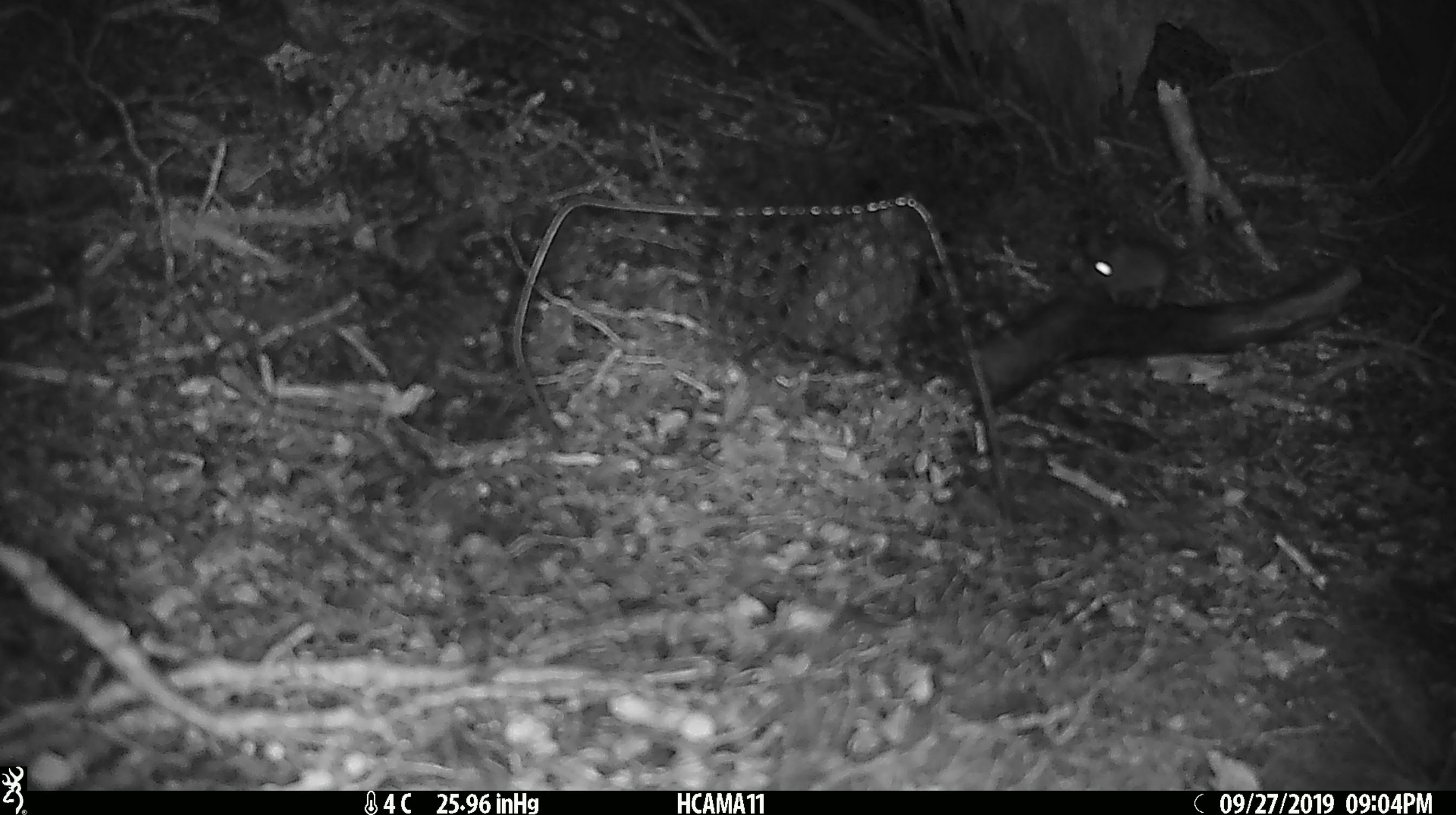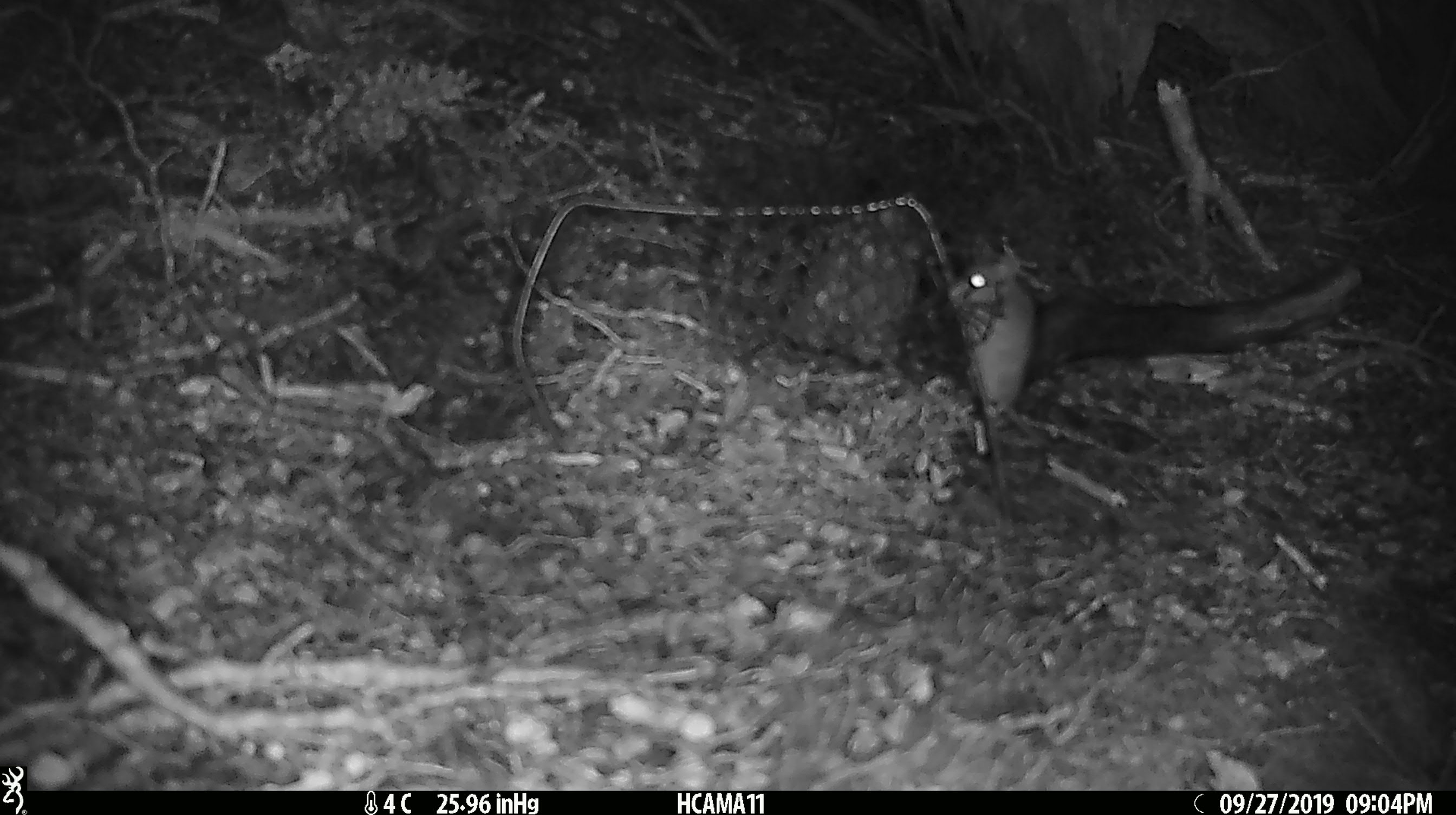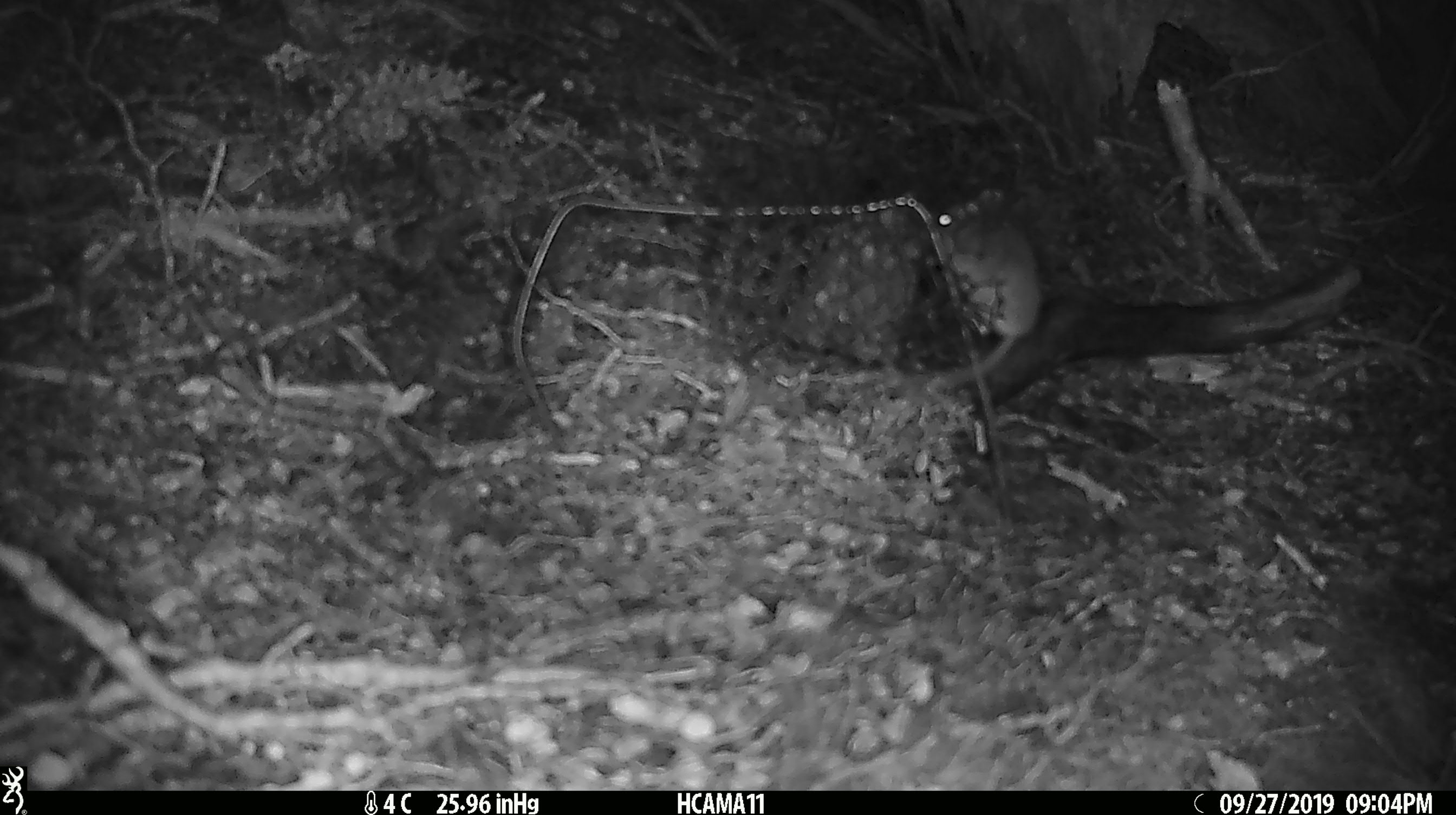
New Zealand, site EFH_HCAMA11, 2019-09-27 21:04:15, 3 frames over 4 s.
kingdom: Animalia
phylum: Chordata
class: Mammalia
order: Rodentia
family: Muridae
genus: Mus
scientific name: Mus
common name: mouse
Mouse (Mus).